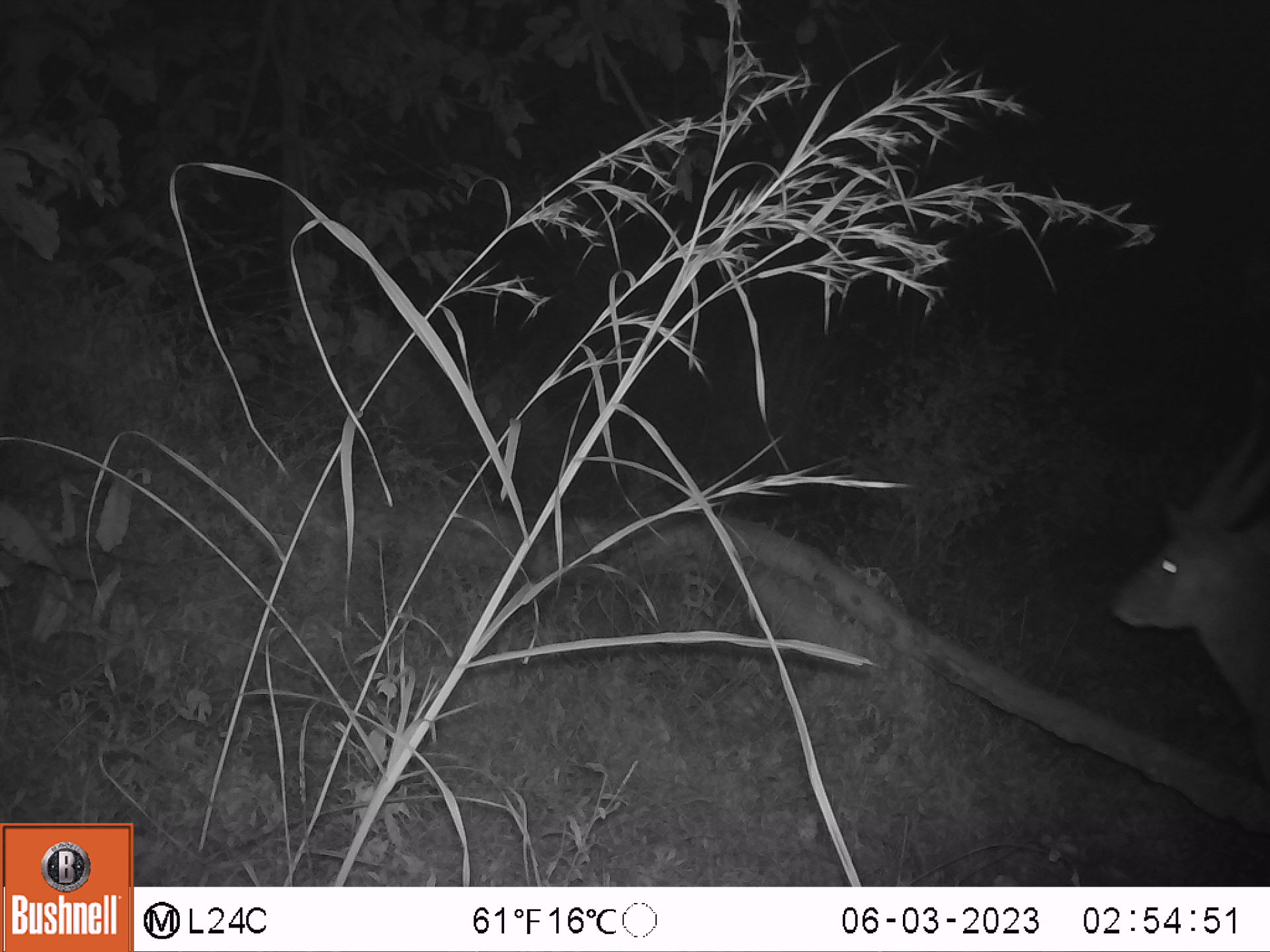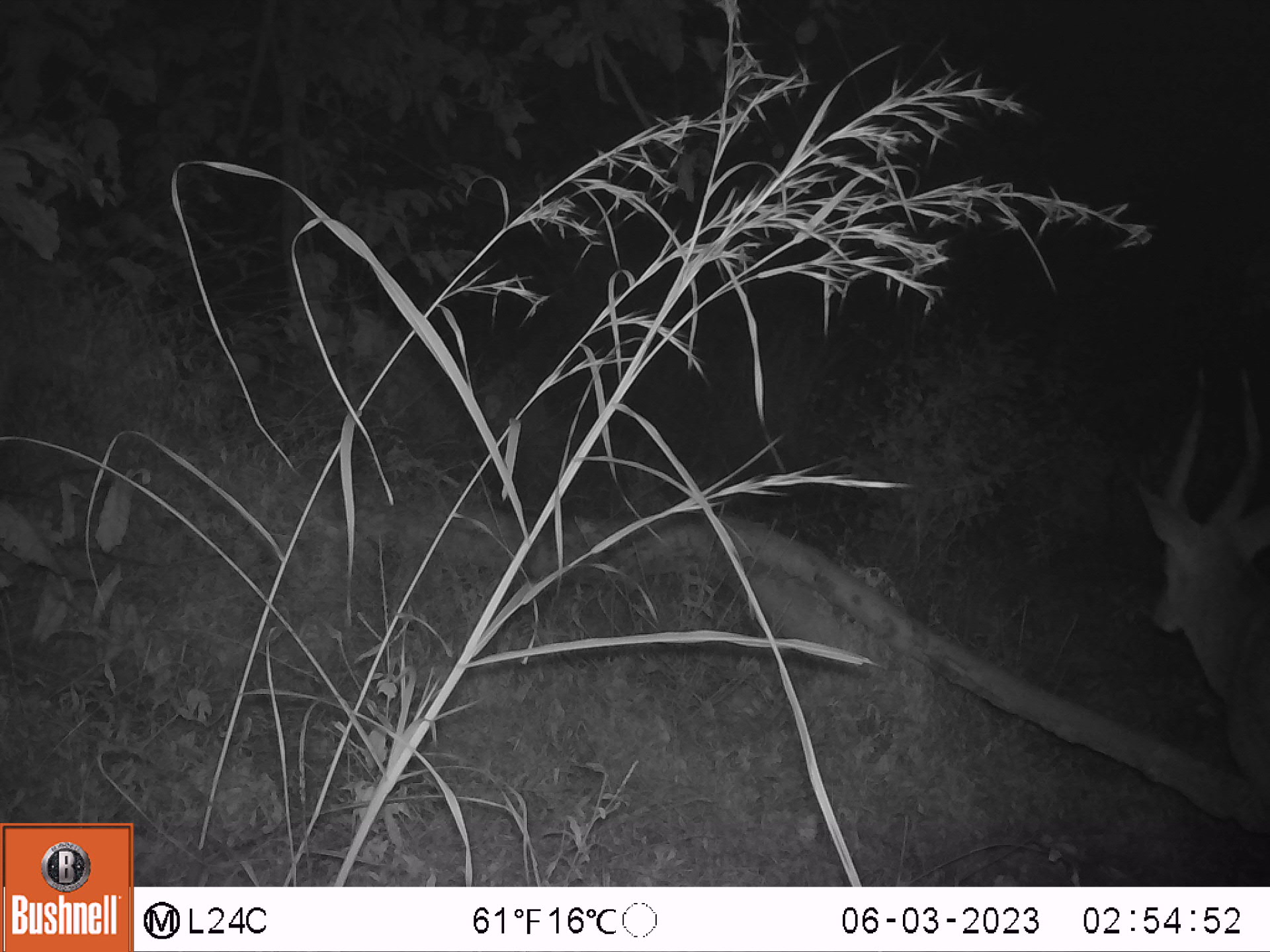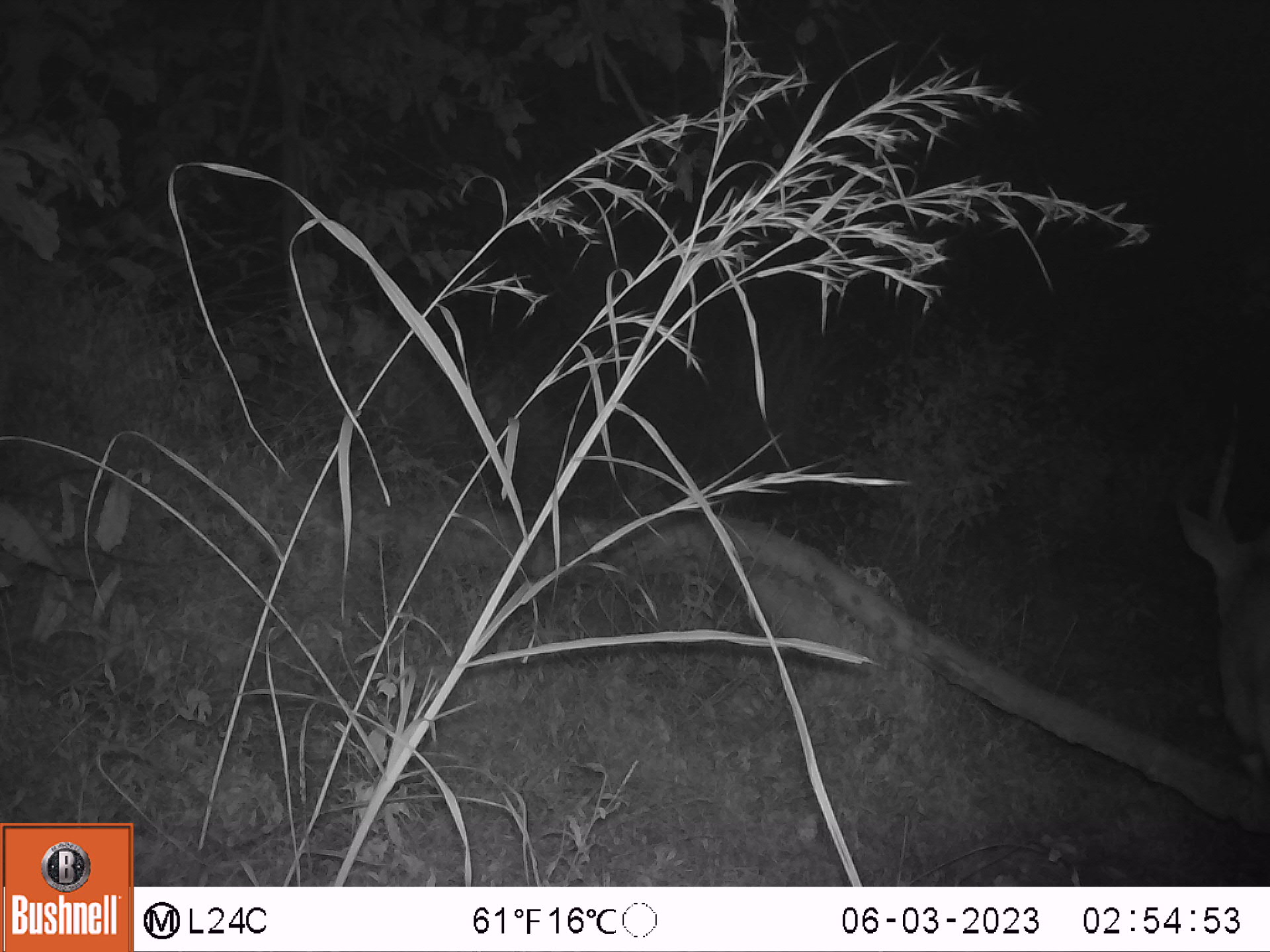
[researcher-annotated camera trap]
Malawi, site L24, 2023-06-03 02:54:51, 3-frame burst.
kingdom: Animalia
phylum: Chordata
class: Mammalia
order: Artiodactyla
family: Bovidae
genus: Tragelaphus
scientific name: Tragelaphus sylvaticus sylvaticus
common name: cape bushbuck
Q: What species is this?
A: Cape bushbuck (Tragelaphus sylvaticus sylvaticus).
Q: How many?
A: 1.